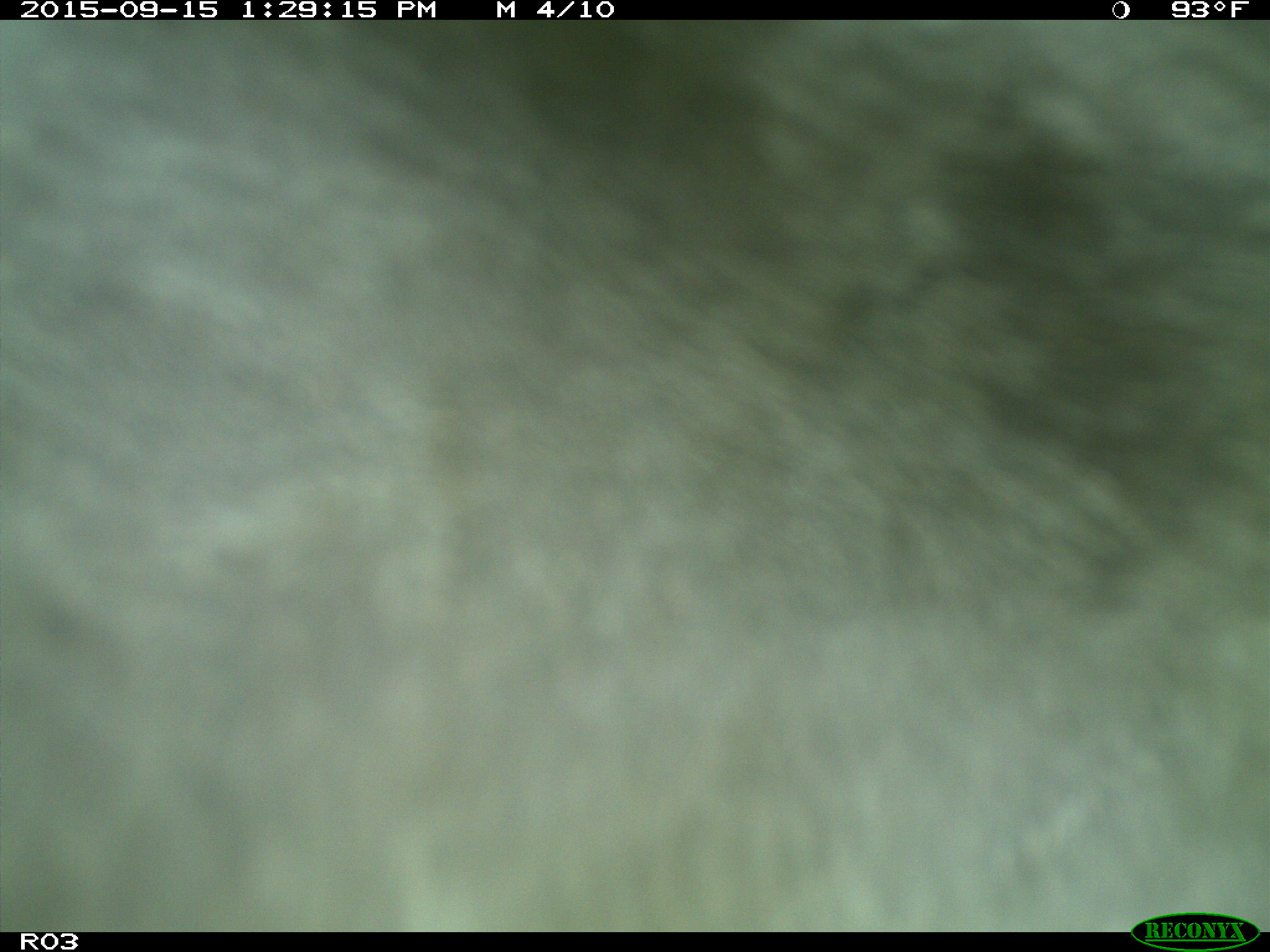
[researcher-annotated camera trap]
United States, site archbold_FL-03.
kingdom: Animalia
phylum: Chordata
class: Mammalia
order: Artiodactyla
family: Bovidae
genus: Bos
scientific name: Bos taurus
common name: domestic cow